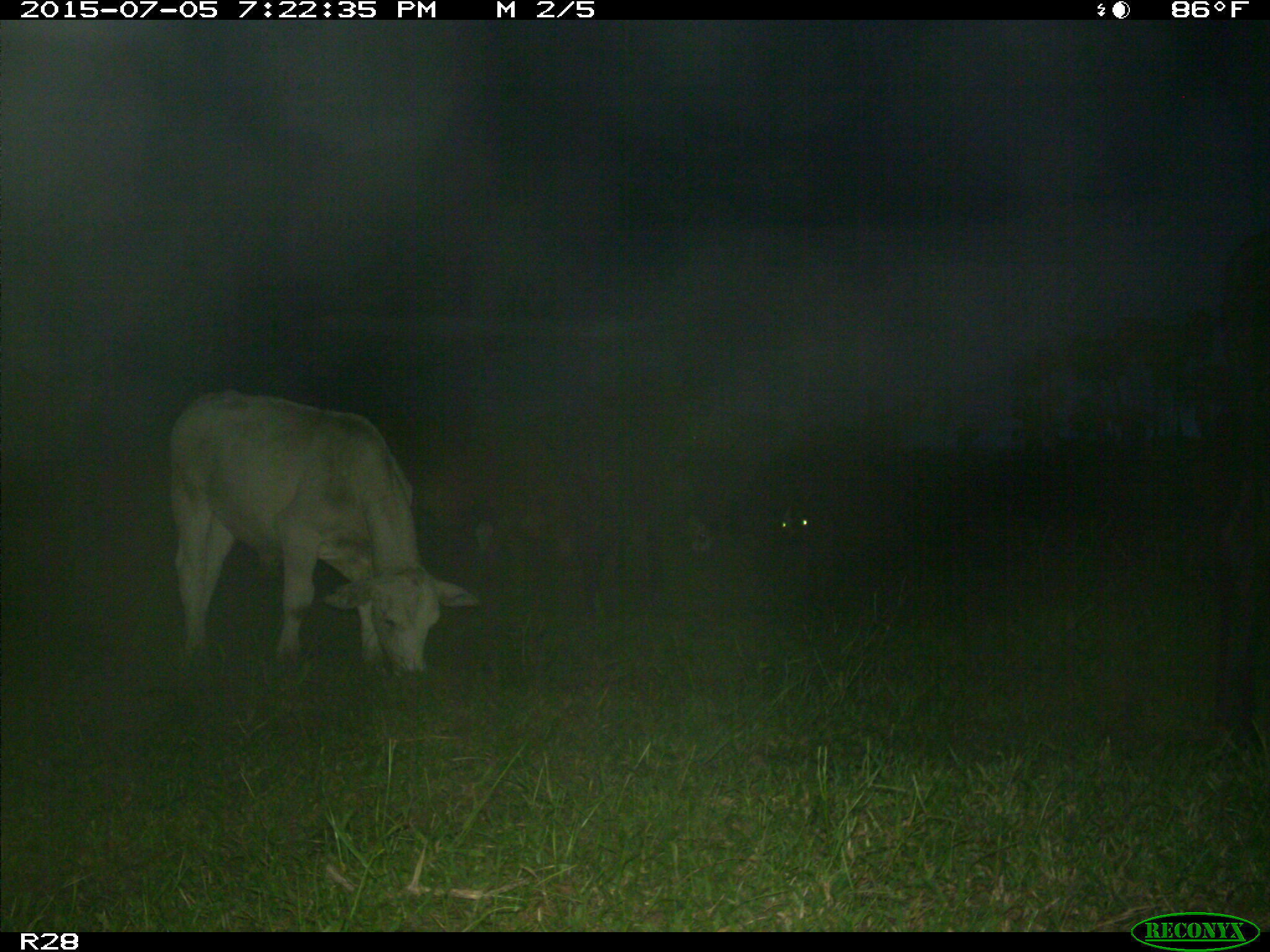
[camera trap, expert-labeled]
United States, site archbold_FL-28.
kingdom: Animalia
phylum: Chordata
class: Mammalia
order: Artiodactyla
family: Bovidae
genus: Bos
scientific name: Bos taurus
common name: domestic cow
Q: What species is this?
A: Bos taurus (domestic cow).